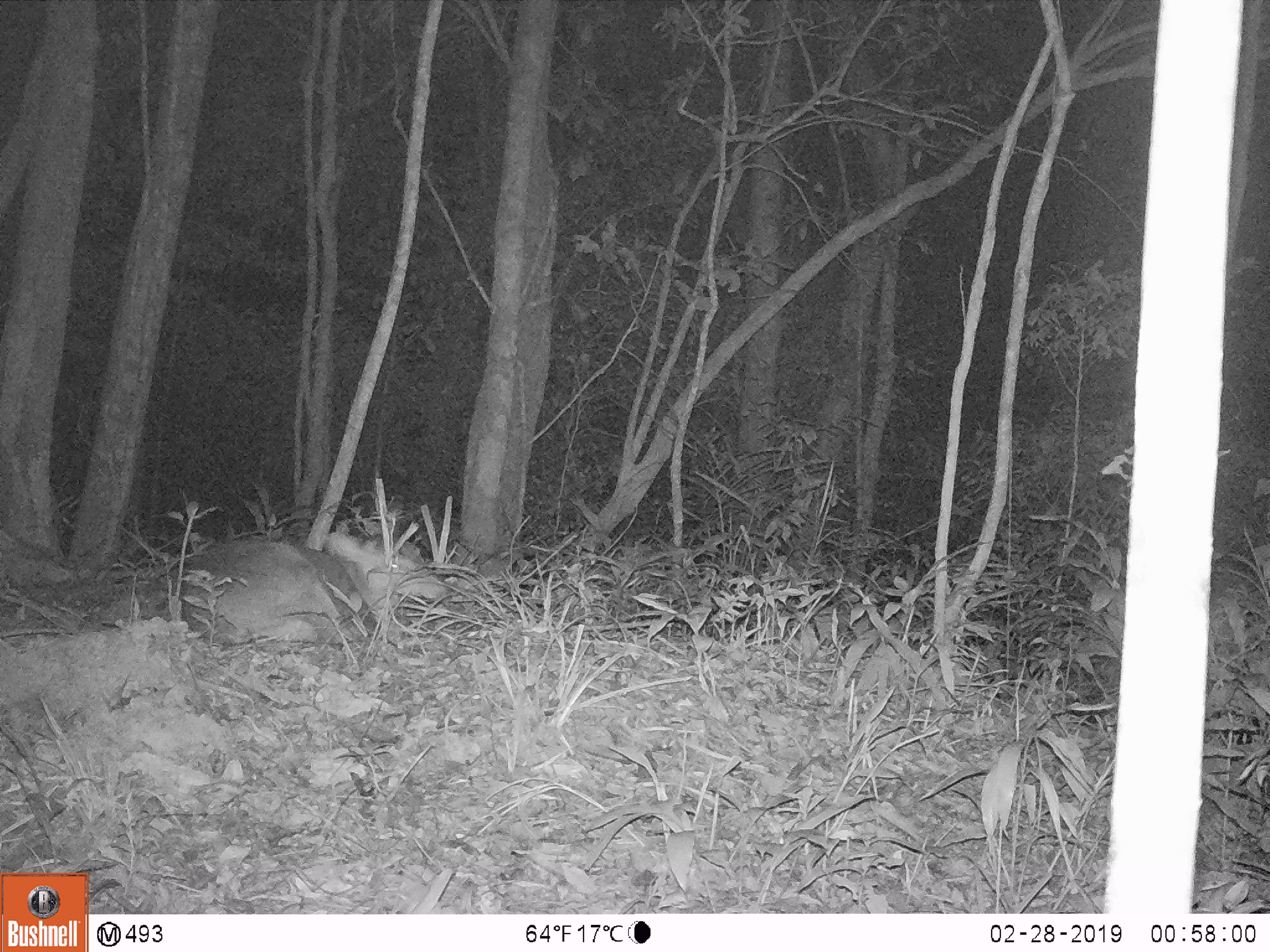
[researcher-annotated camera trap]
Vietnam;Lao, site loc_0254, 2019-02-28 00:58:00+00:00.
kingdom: Animalia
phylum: Chordata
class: Mammalia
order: Artiodactyla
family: Cervidae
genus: Muntiacus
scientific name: Muntiacus vuquangensis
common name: large-antlered muntjac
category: large antlered muntjac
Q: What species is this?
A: Large antlered muntjac (large-antlered muntjac) (Muntiacus vuquangensis).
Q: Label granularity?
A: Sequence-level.